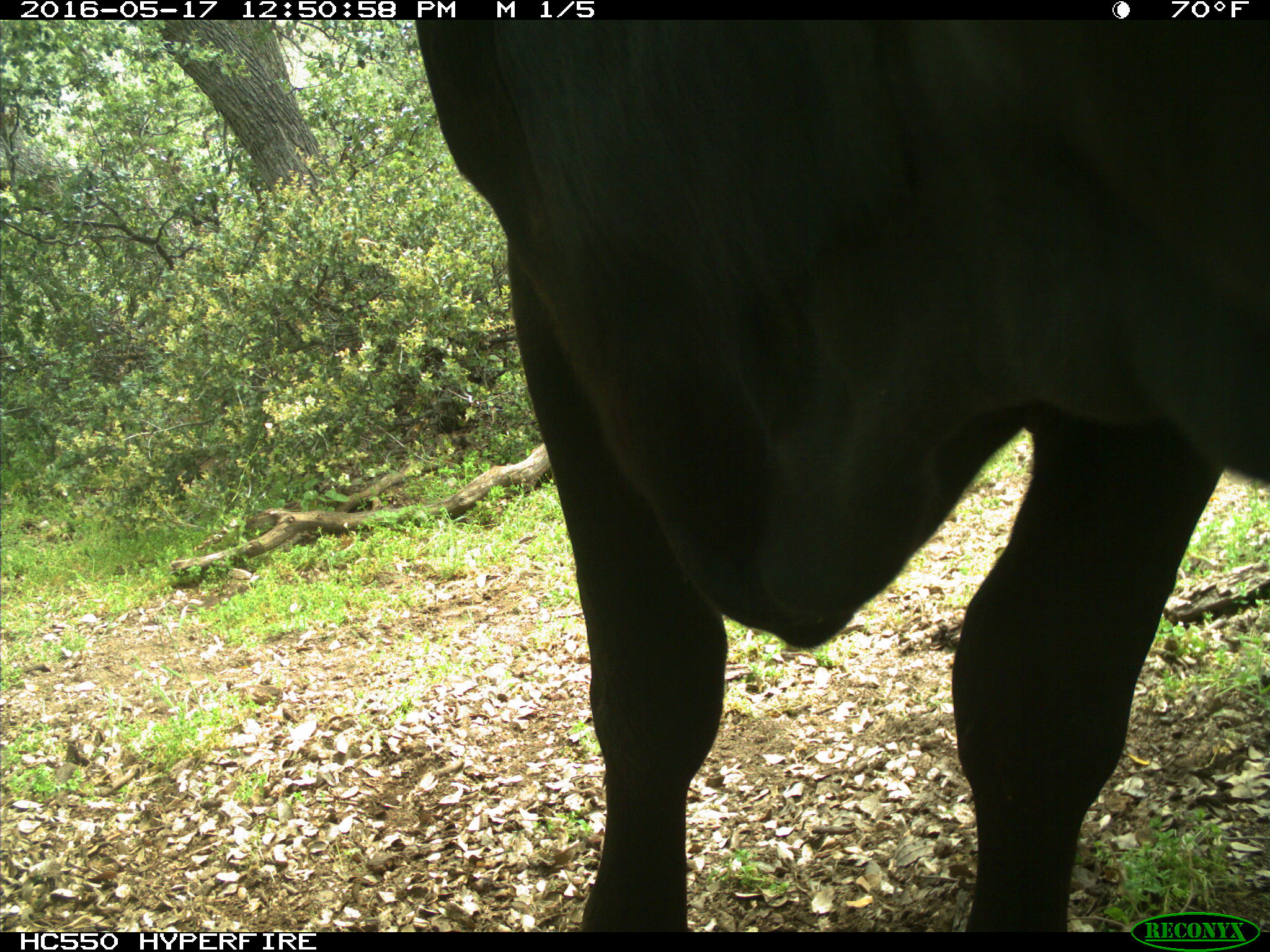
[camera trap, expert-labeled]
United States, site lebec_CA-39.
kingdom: Animalia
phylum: Chordata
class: Mammalia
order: Artiodactyla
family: Bovidae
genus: Bos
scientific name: Bos taurus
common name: domestic cow